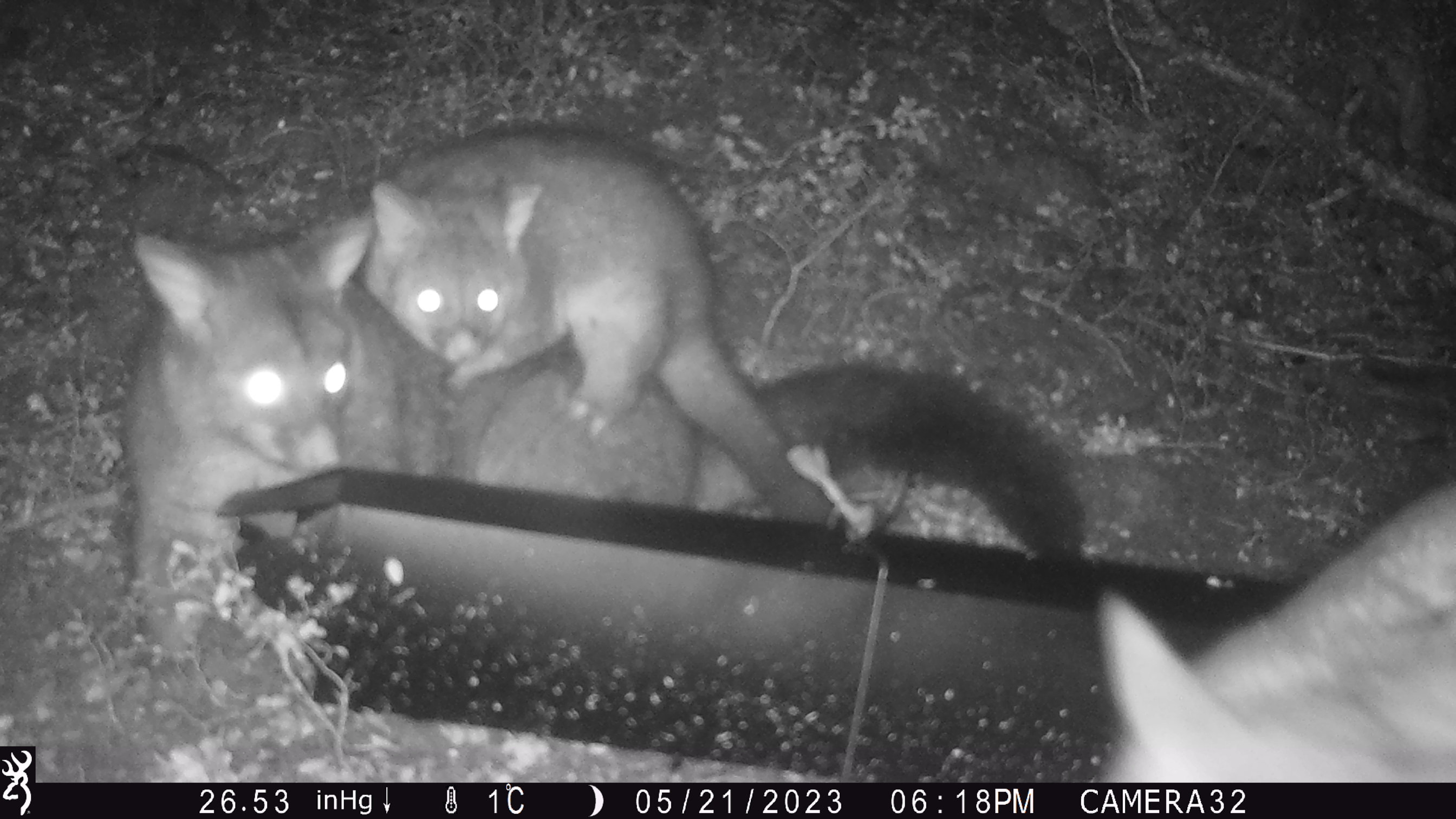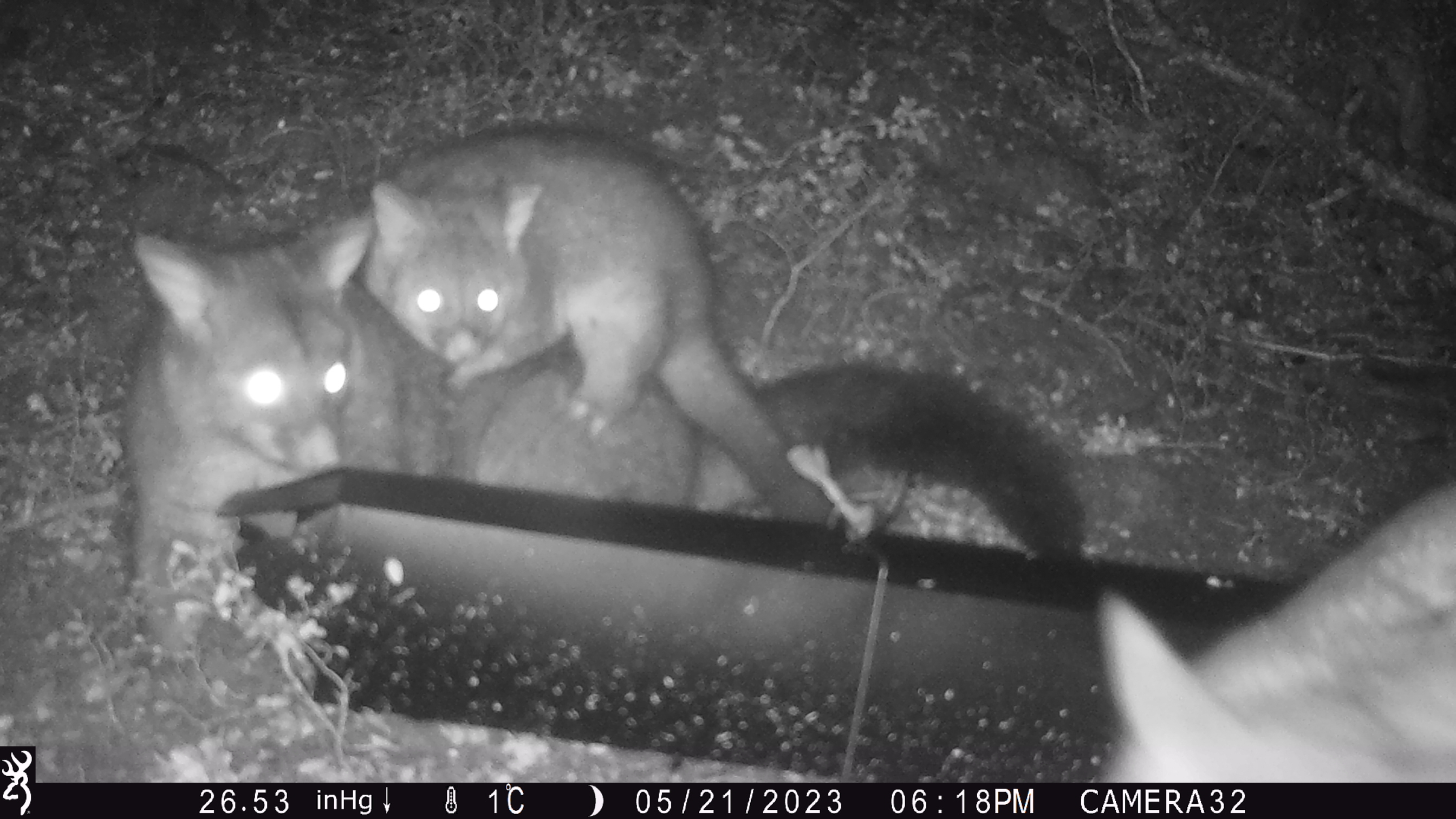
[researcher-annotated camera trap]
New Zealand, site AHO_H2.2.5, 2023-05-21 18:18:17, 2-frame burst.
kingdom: Animalia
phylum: Chordata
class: Mammalia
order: Diprotodontia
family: Phalangeridae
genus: Trichosurus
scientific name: Trichosurus vulpecula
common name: common brushtail possum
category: possum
Possum (common brushtail possum) (Trichosurus vulpecula).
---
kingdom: Animalia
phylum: Chordata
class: Mammalia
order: Carnivora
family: Mustelidae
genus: Mustela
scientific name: Mustela erminea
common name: stoat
Stoat (Mustela erminea).